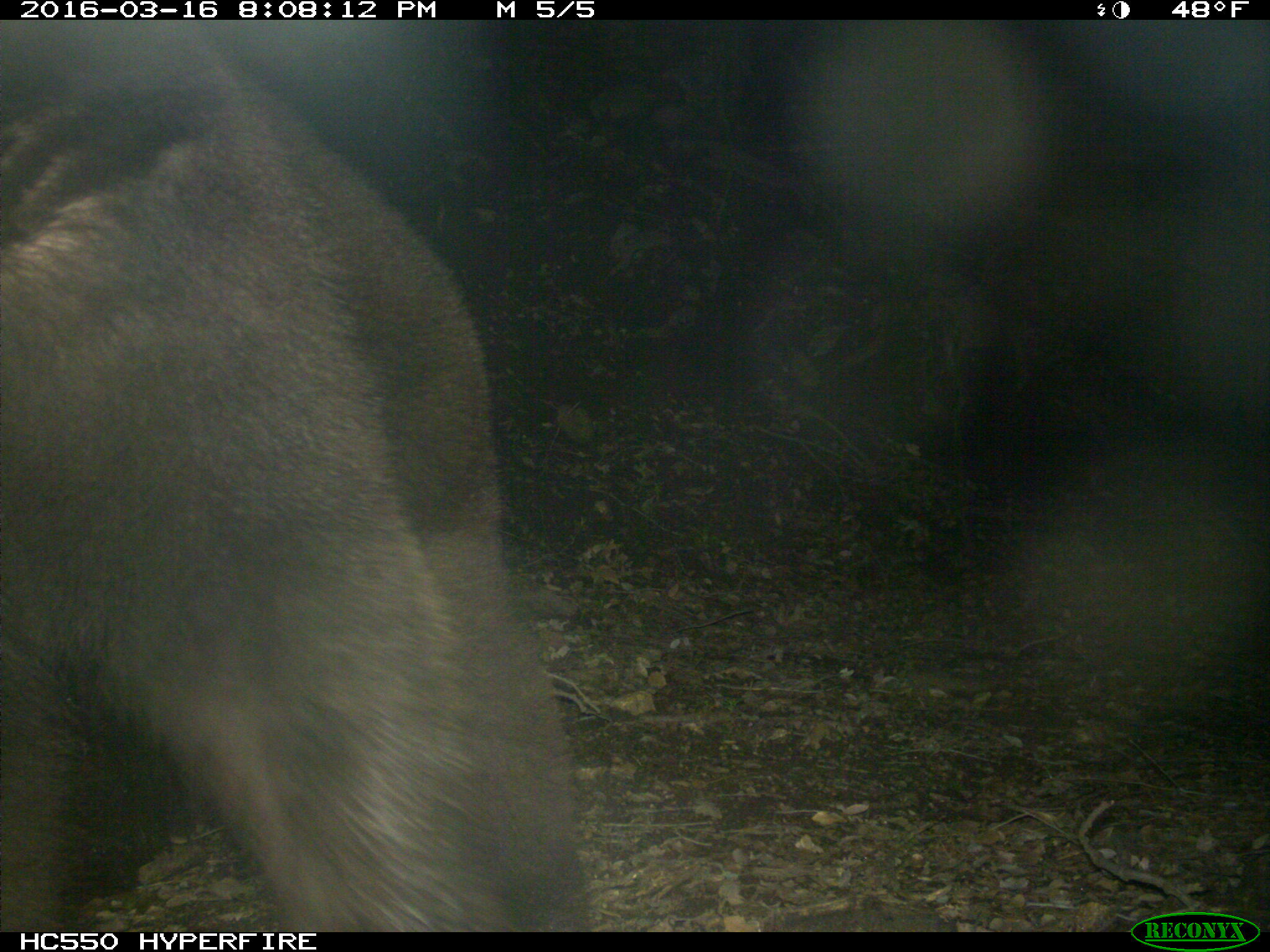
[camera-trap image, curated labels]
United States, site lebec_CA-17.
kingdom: Animalia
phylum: Chordata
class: Mammalia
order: Carnivora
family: Ursidae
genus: Ursus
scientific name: Ursus americanus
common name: american black bear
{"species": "Ursus americanus (american black bear)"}